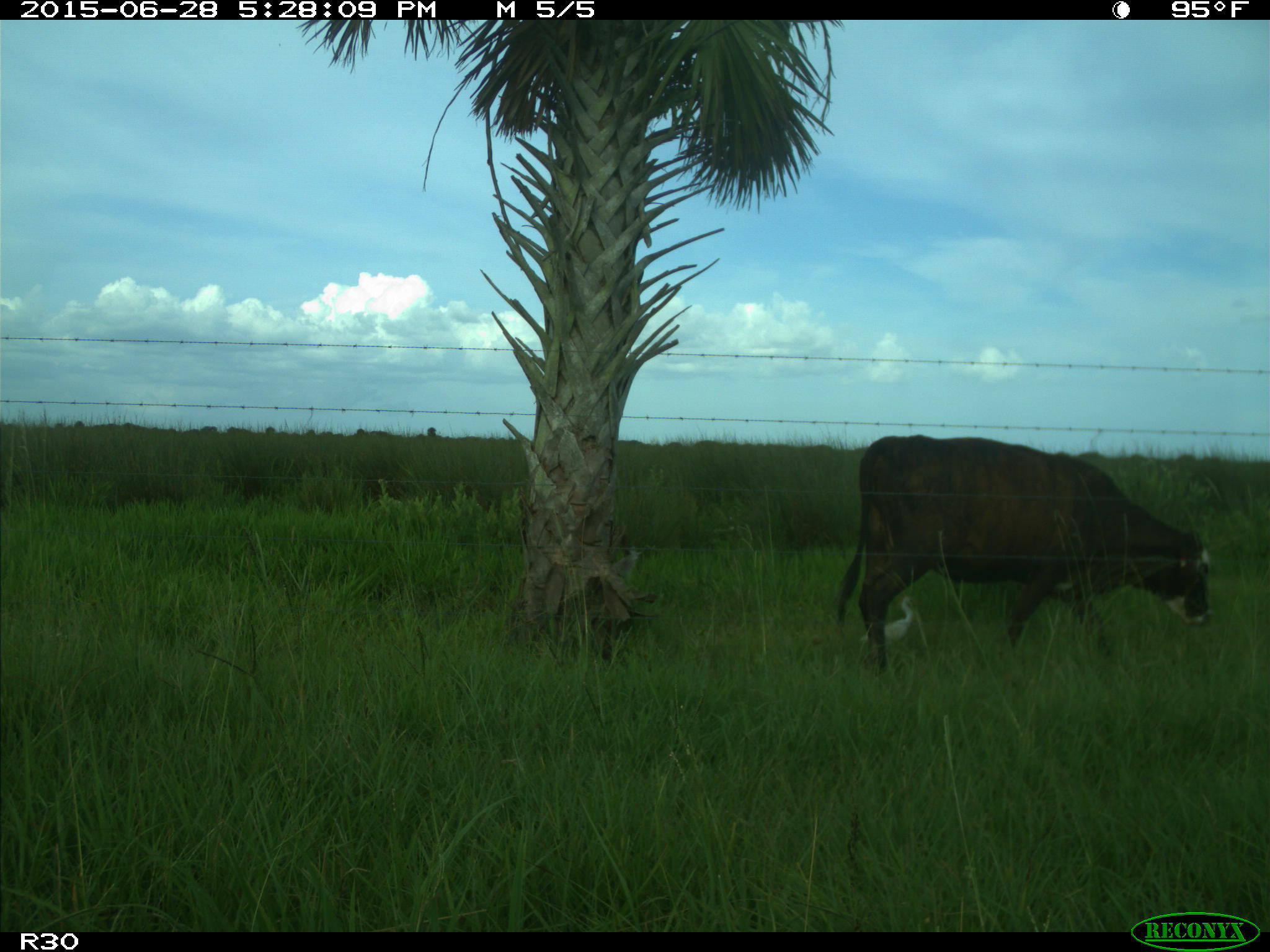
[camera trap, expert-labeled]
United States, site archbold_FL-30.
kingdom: Animalia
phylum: Chordata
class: Mammalia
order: Artiodactyla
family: Bovidae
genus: Bos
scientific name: Bos taurus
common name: domestic cow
Bos taurus (domestic cow).